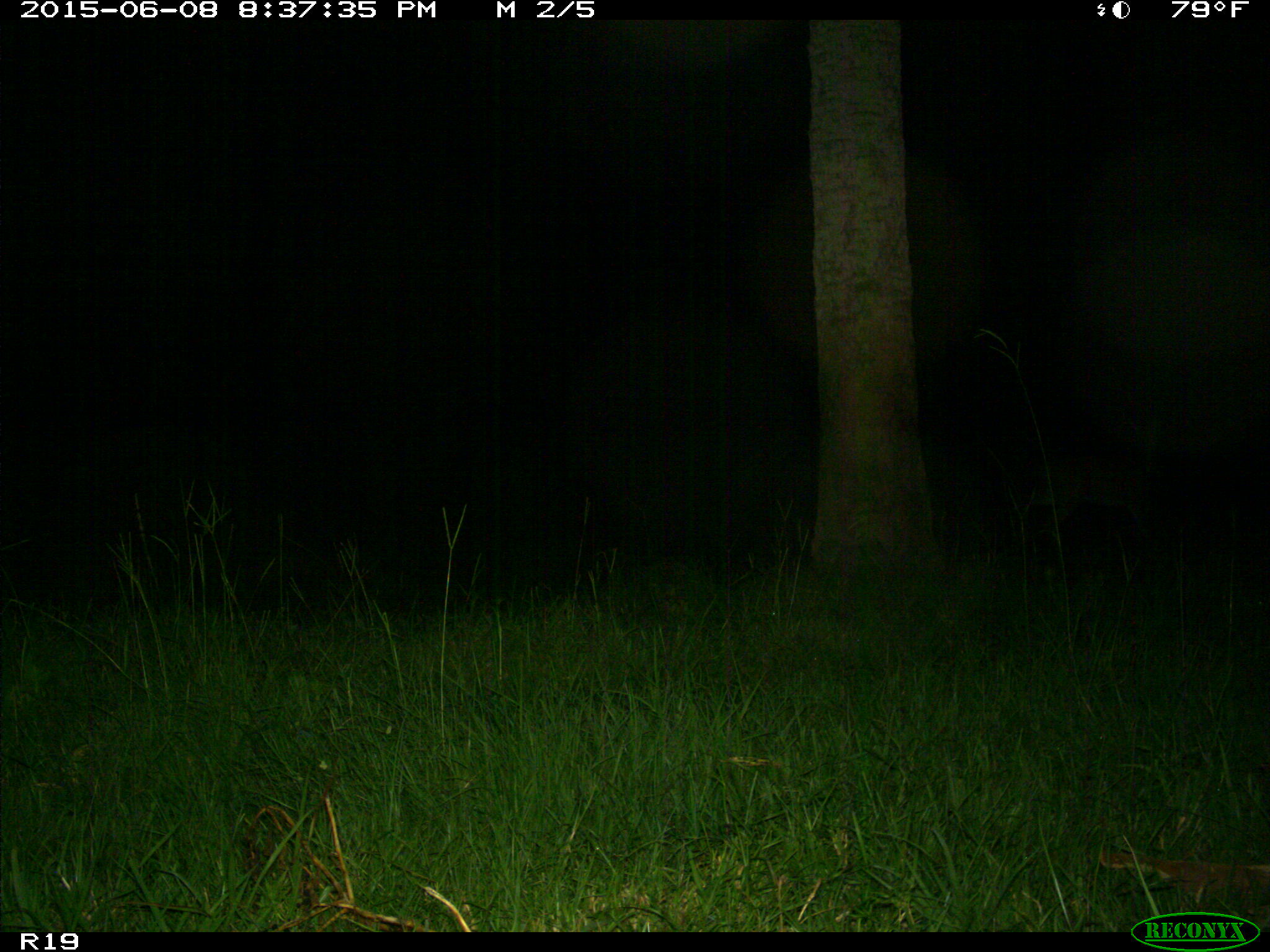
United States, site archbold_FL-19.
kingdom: Animalia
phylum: Chordata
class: Mammalia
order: Artiodactyla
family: Cervidae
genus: Odocoileus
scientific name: Odocoileus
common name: deer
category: unidentified deer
Unidentified deer (deer) (Odocoileus).